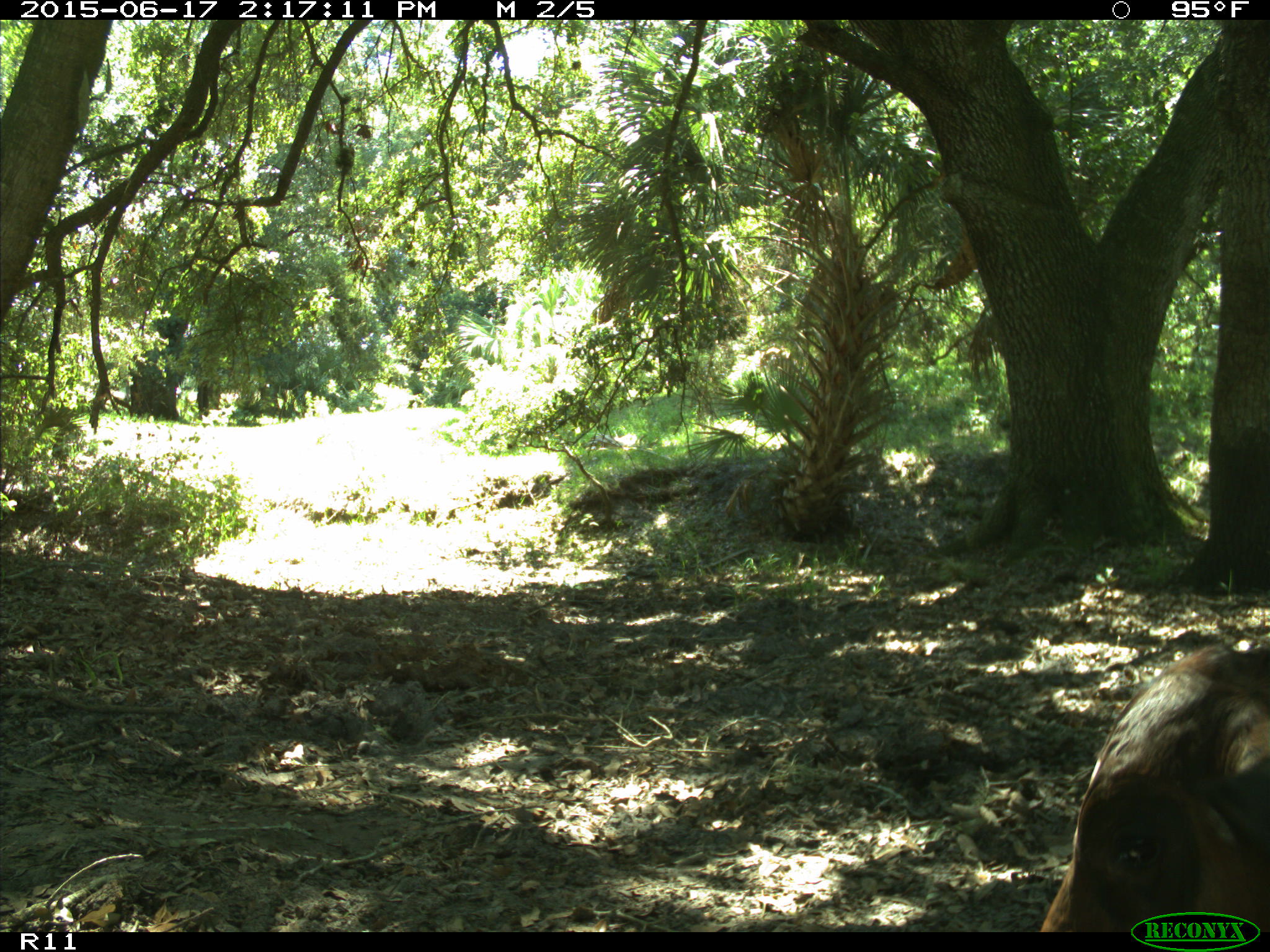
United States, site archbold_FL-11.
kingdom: Animalia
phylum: Chordata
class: Mammalia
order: Artiodactyla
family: Bovidae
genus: Bos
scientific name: Bos taurus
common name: domestic cow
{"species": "Bos taurus (domestic cow)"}